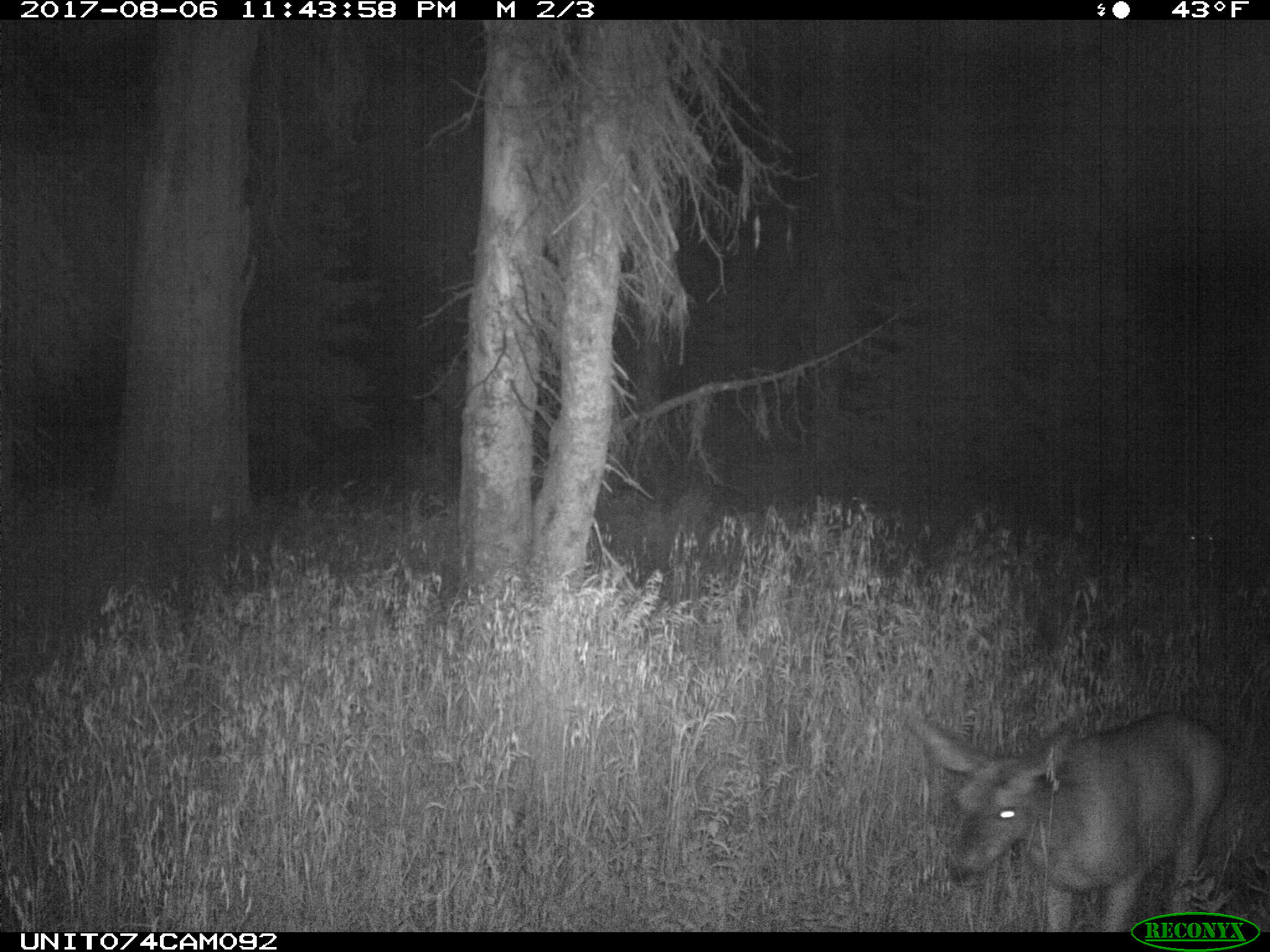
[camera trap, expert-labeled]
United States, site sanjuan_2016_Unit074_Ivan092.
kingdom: Animalia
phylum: Chordata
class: Mammalia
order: Artiodactyla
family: Cervidae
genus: Odocoileus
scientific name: Odocoileus hemionus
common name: mule deer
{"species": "Odocoileus hemionus (mule deer)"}